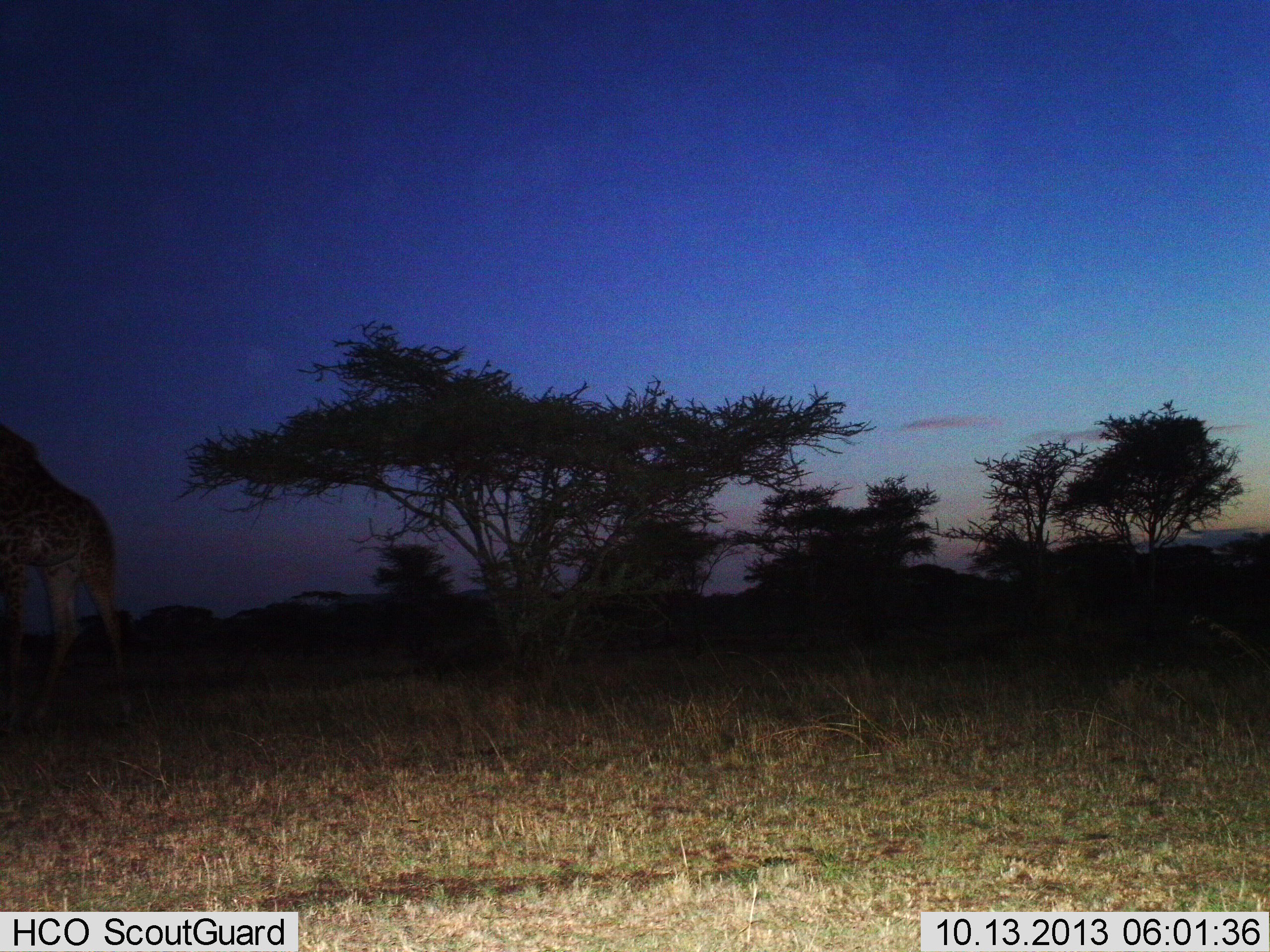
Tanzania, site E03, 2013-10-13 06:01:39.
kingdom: Animalia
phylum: Chordata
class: Mammalia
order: Artiodactyla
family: Giraffidae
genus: Giraffa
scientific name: Giraffa camelopardalis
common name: giraffe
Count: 1.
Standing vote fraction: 70%.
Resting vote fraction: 0%.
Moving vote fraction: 30%.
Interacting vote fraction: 0%.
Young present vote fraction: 0%.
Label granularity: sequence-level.